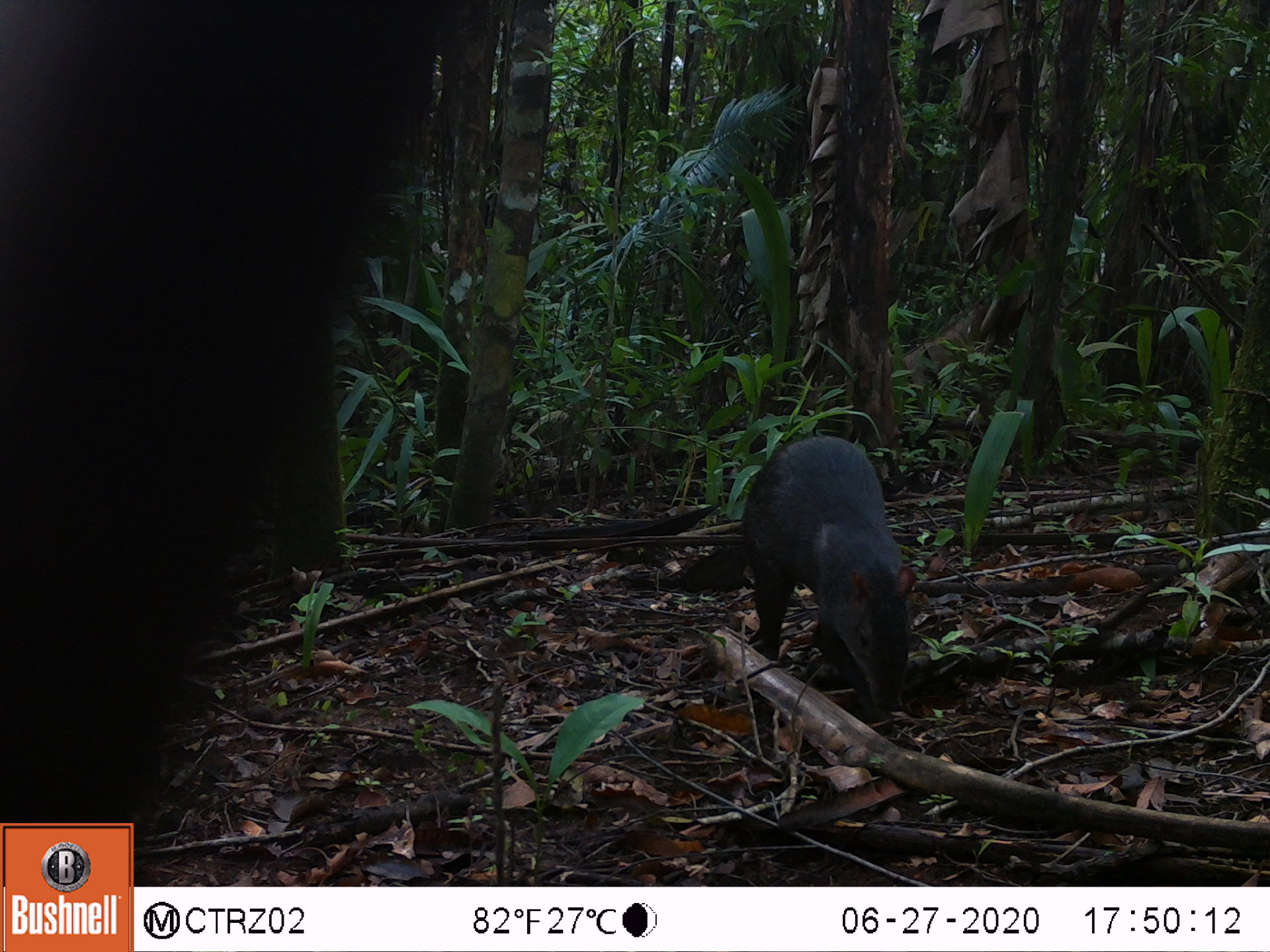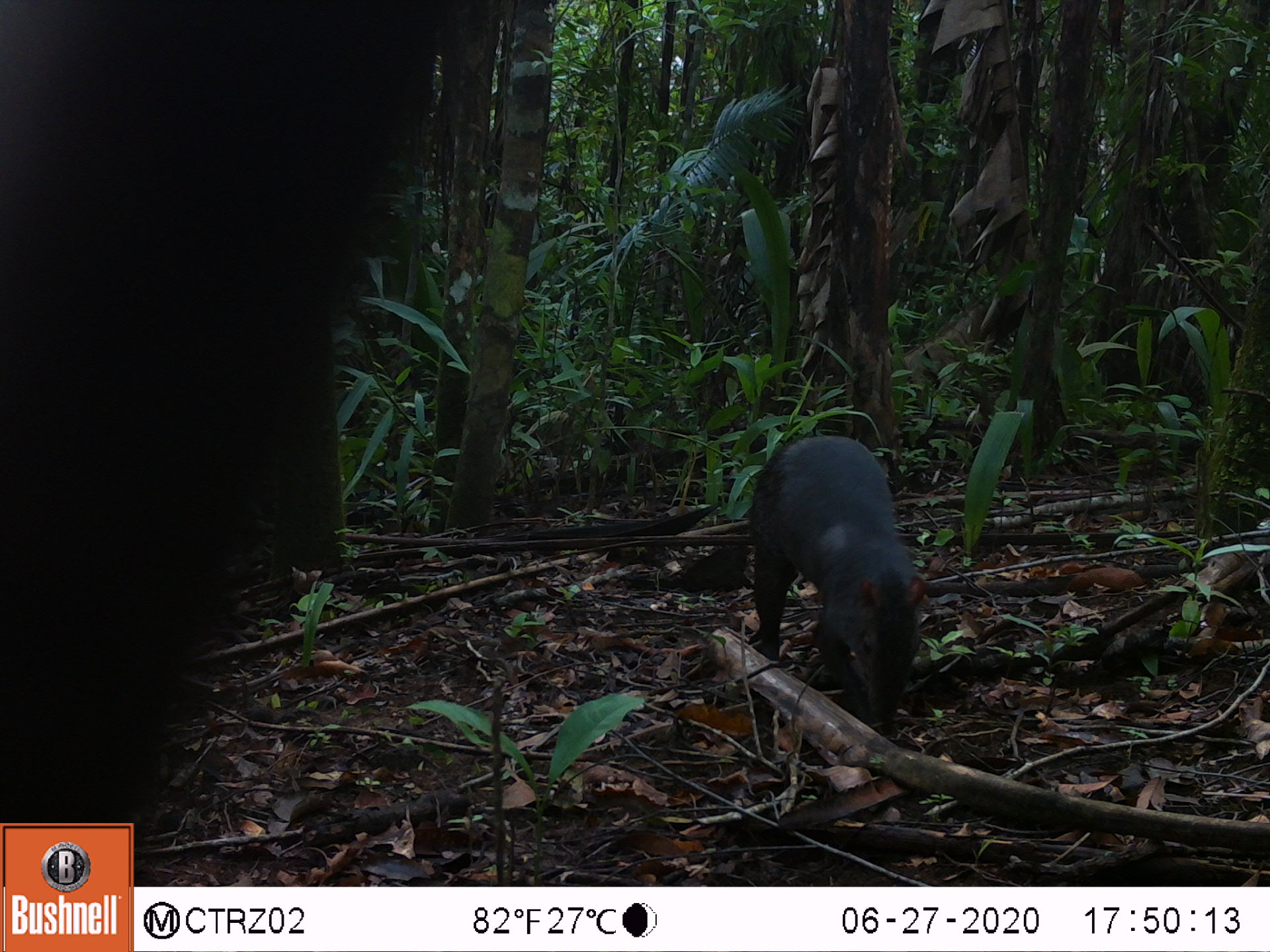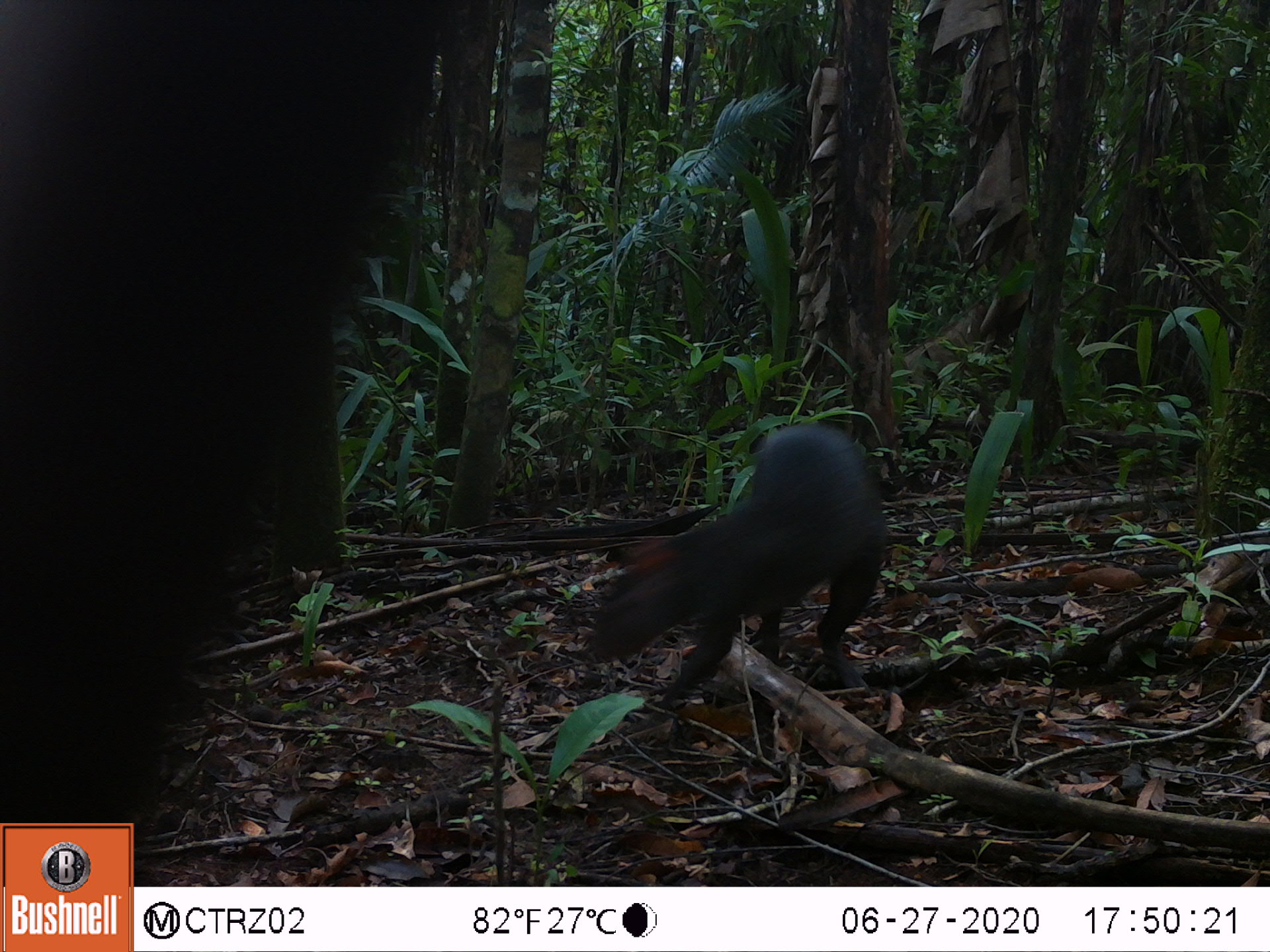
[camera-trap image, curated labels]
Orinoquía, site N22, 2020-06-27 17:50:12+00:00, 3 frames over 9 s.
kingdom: Animalia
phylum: Chordata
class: Mammalia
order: Rodentia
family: Dasyproctidae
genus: Dasyprocta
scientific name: Dasyprocta fuliginosa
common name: black agouti